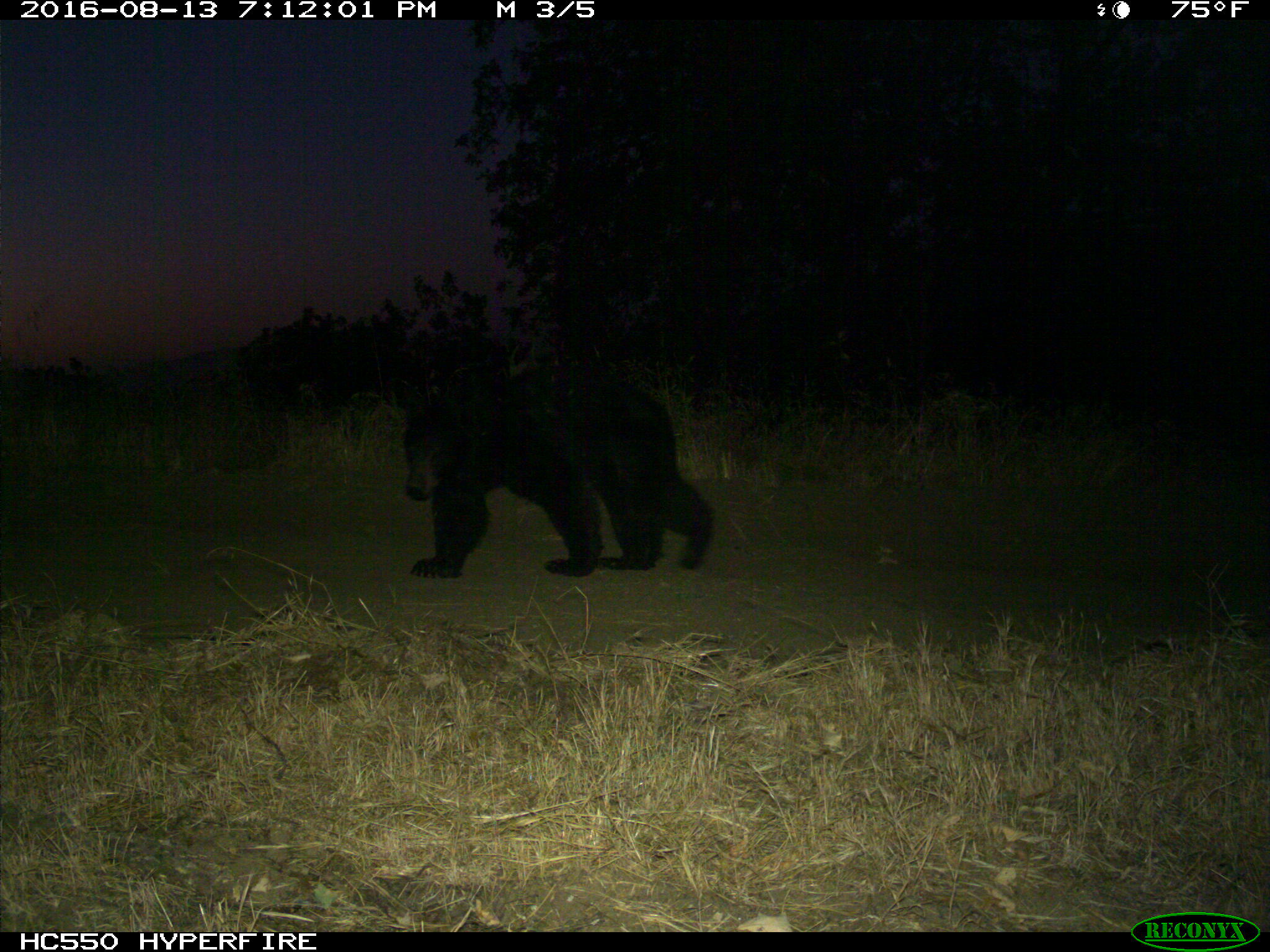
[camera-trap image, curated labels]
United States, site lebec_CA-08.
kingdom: Animalia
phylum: Chordata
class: Mammalia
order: Carnivora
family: Ursidae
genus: Ursus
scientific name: Ursus americanus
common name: american black bear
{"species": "Ursus americanus (american black bear)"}